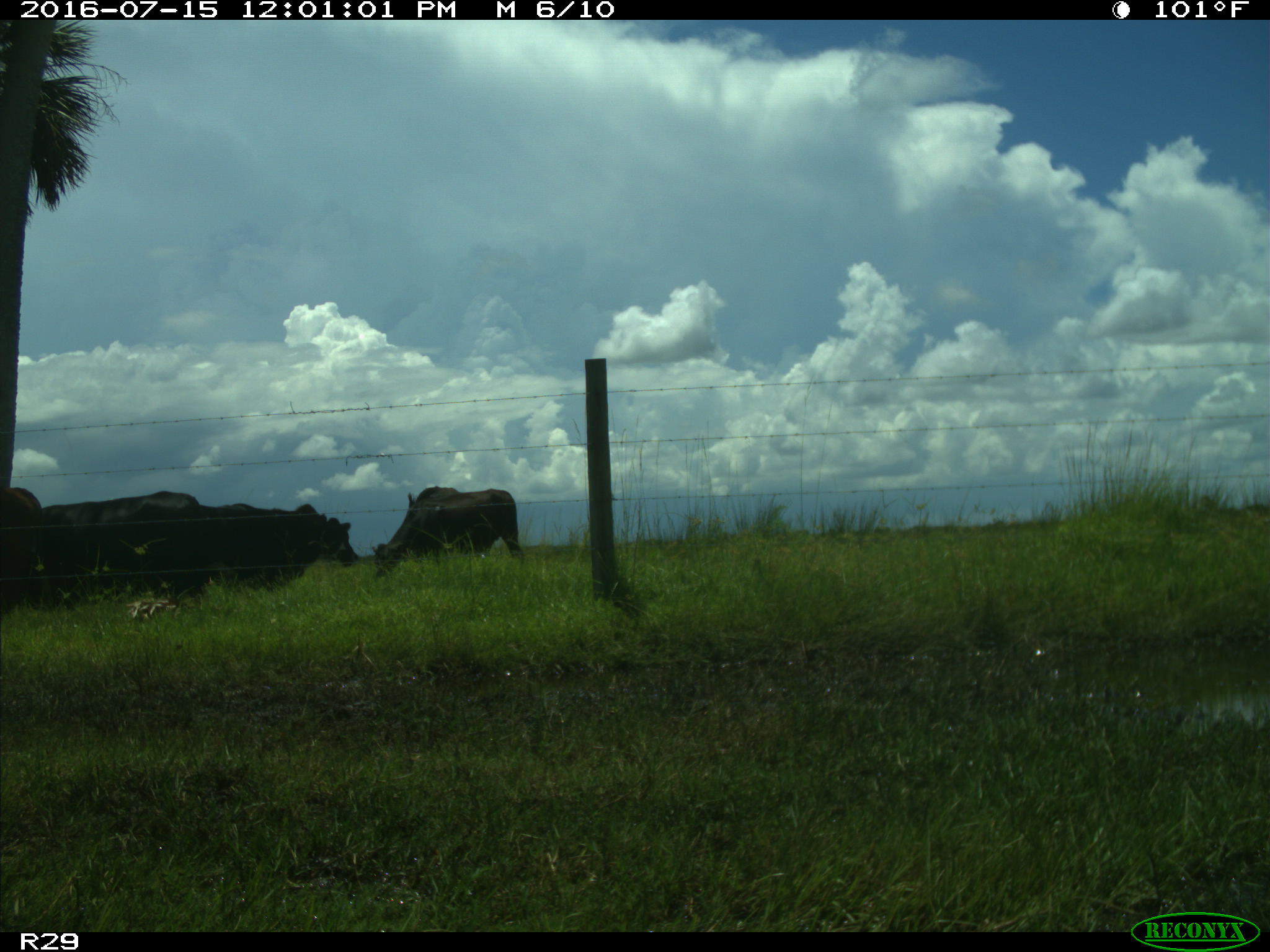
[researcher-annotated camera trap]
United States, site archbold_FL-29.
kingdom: Animalia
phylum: Chordata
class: Mammalia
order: Artiodactyla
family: Bovidae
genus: Bos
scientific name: Bos taurus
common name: domestic cow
Bos taurus (domestic cow).